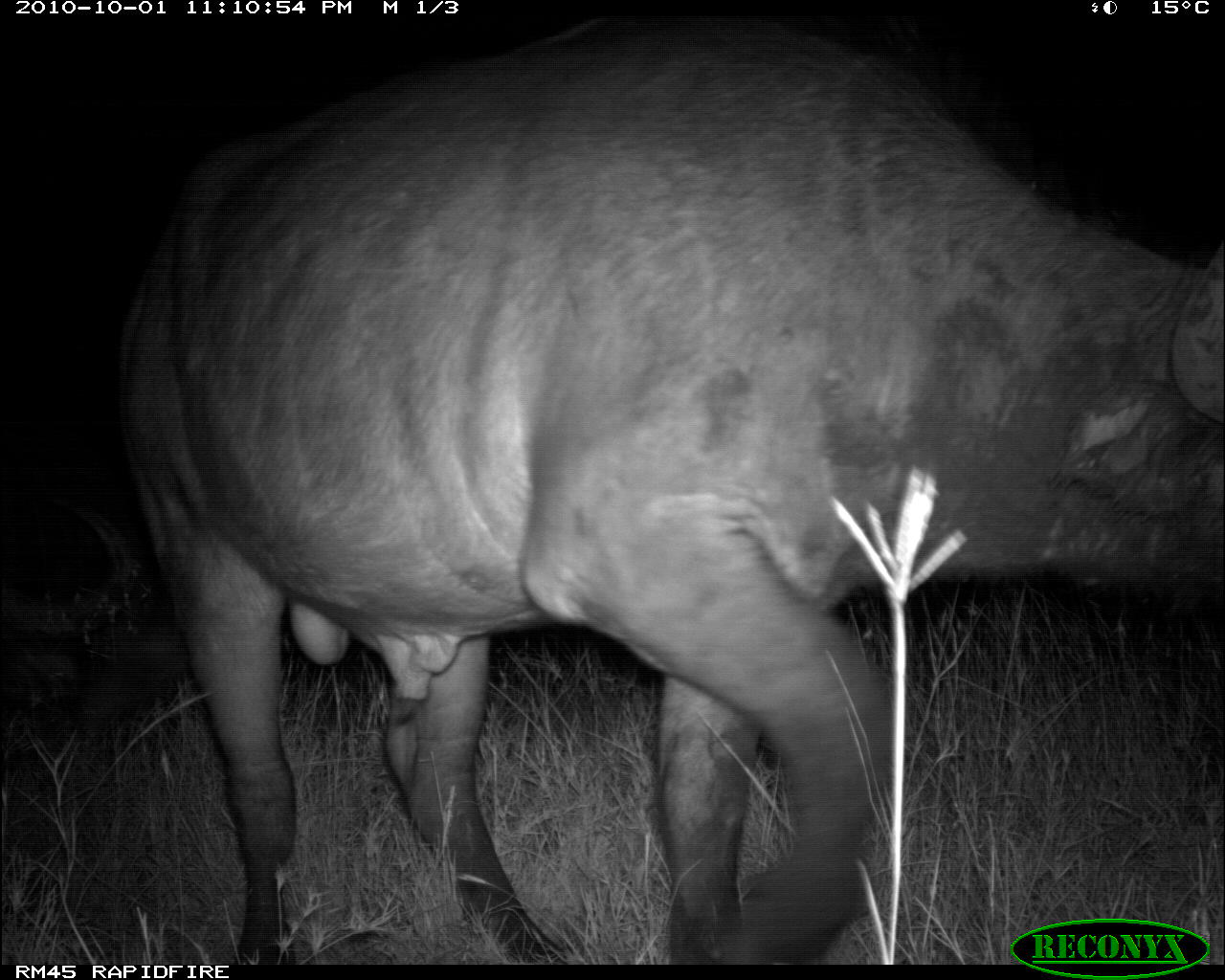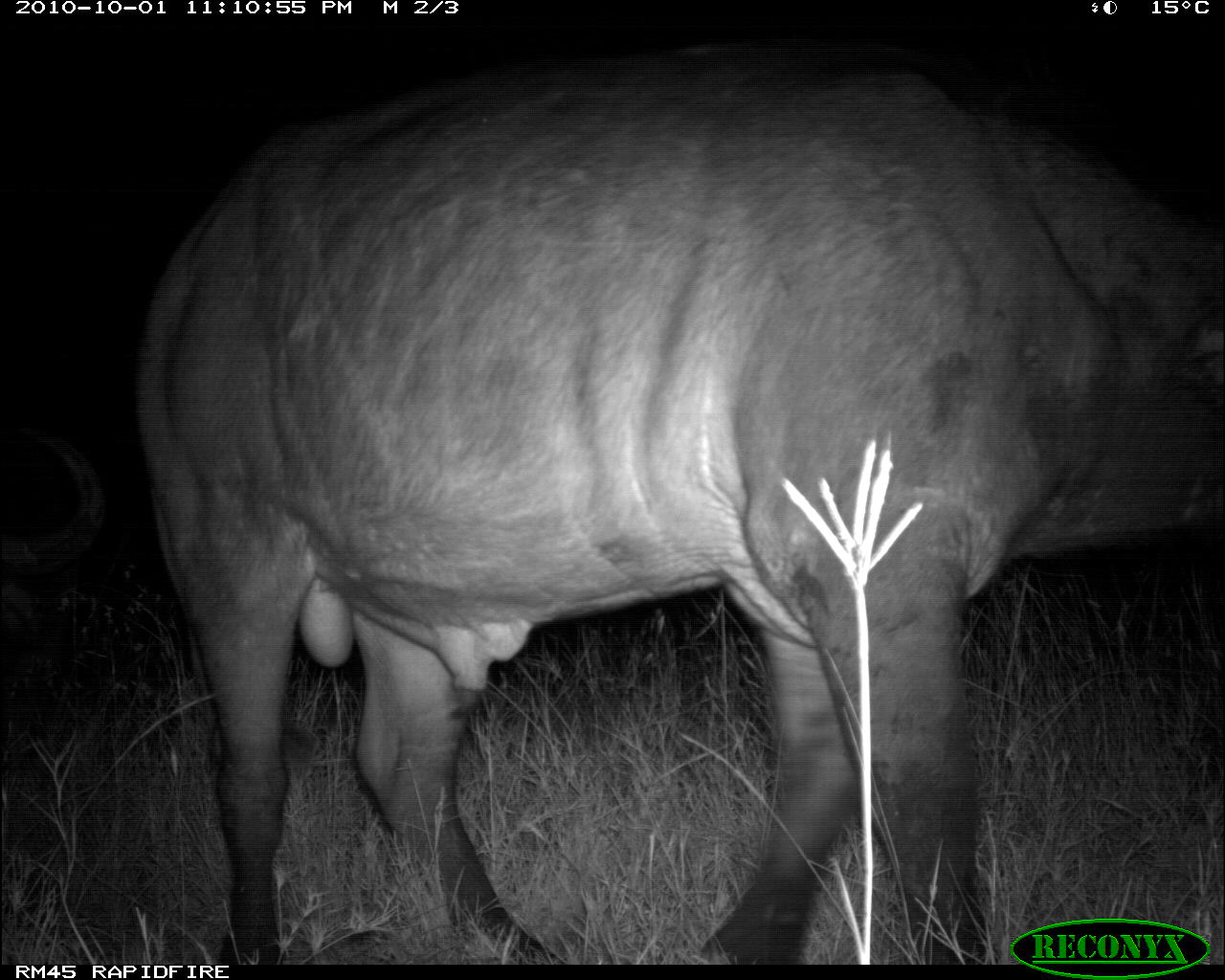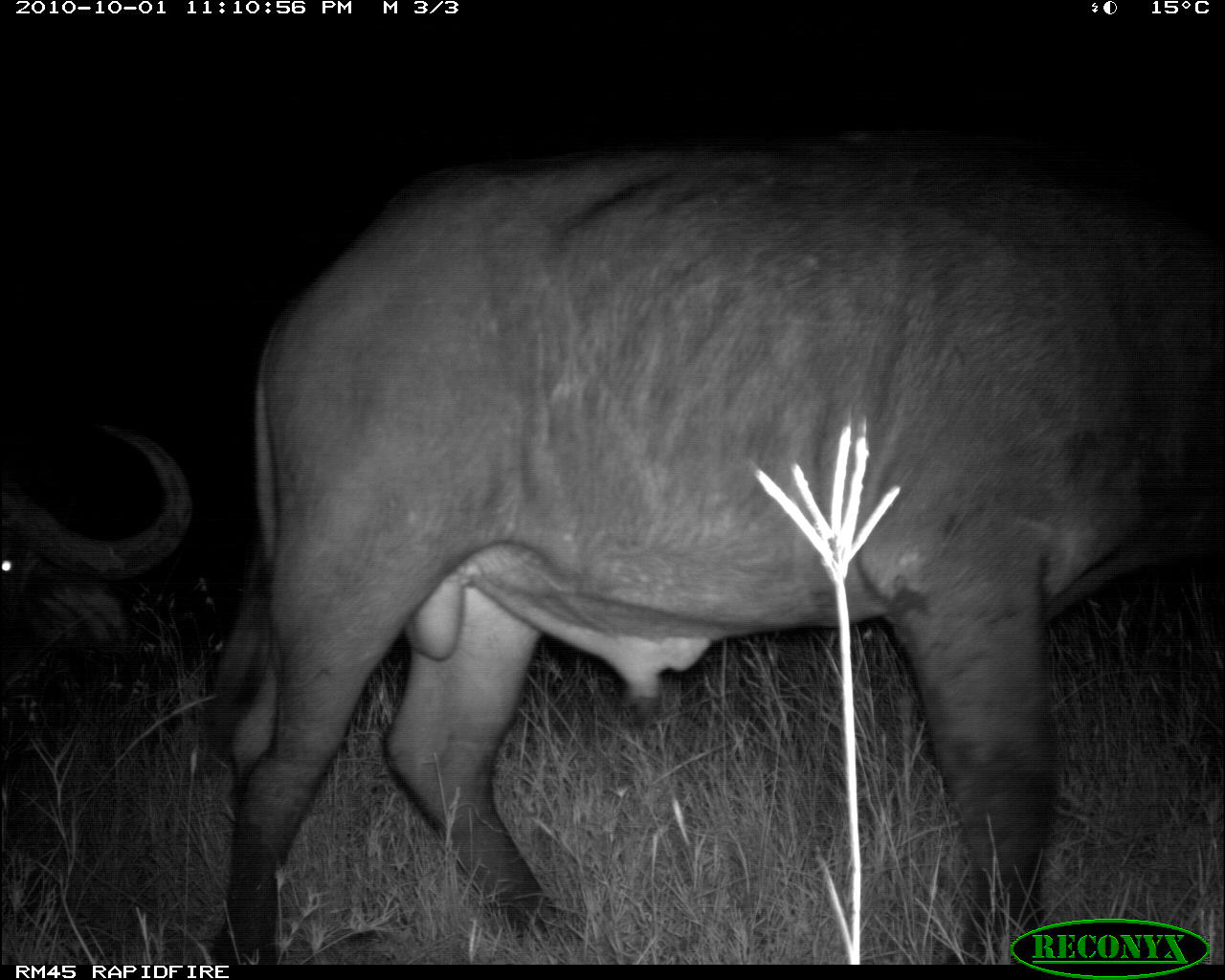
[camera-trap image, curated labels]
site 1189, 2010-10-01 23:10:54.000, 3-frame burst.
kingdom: Animalia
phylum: Chordata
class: Mammalia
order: Artiodactyla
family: Bovidae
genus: Syncerus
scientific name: Syncerus caffer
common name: african buffalo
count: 2